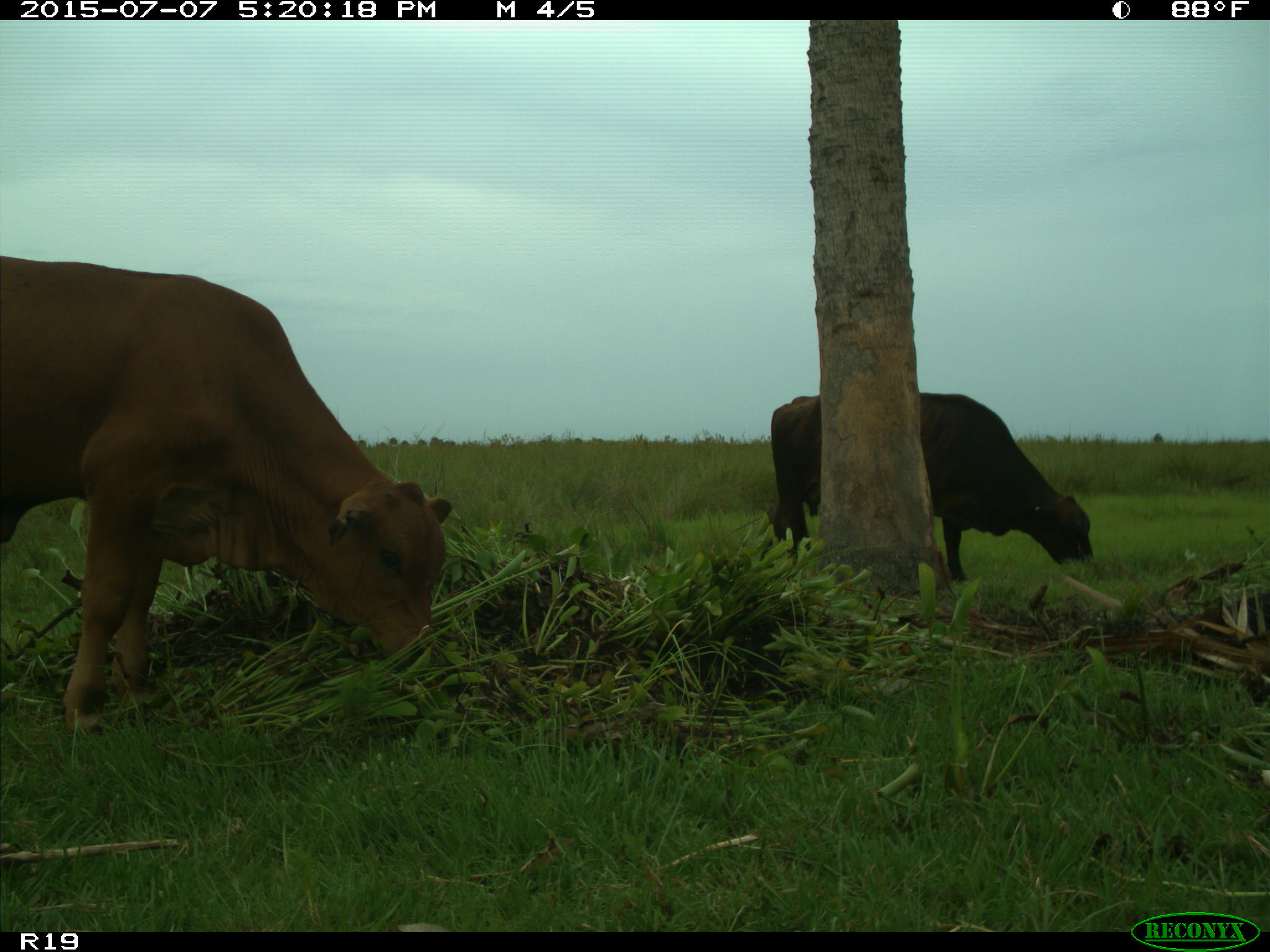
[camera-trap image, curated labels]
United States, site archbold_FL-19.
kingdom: Animalia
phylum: Chordata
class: Mammalia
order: Artiodactyla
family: Bovidae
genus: Bos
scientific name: Bos taurus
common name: domestic cow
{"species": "Bos taurus (domestic cow)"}